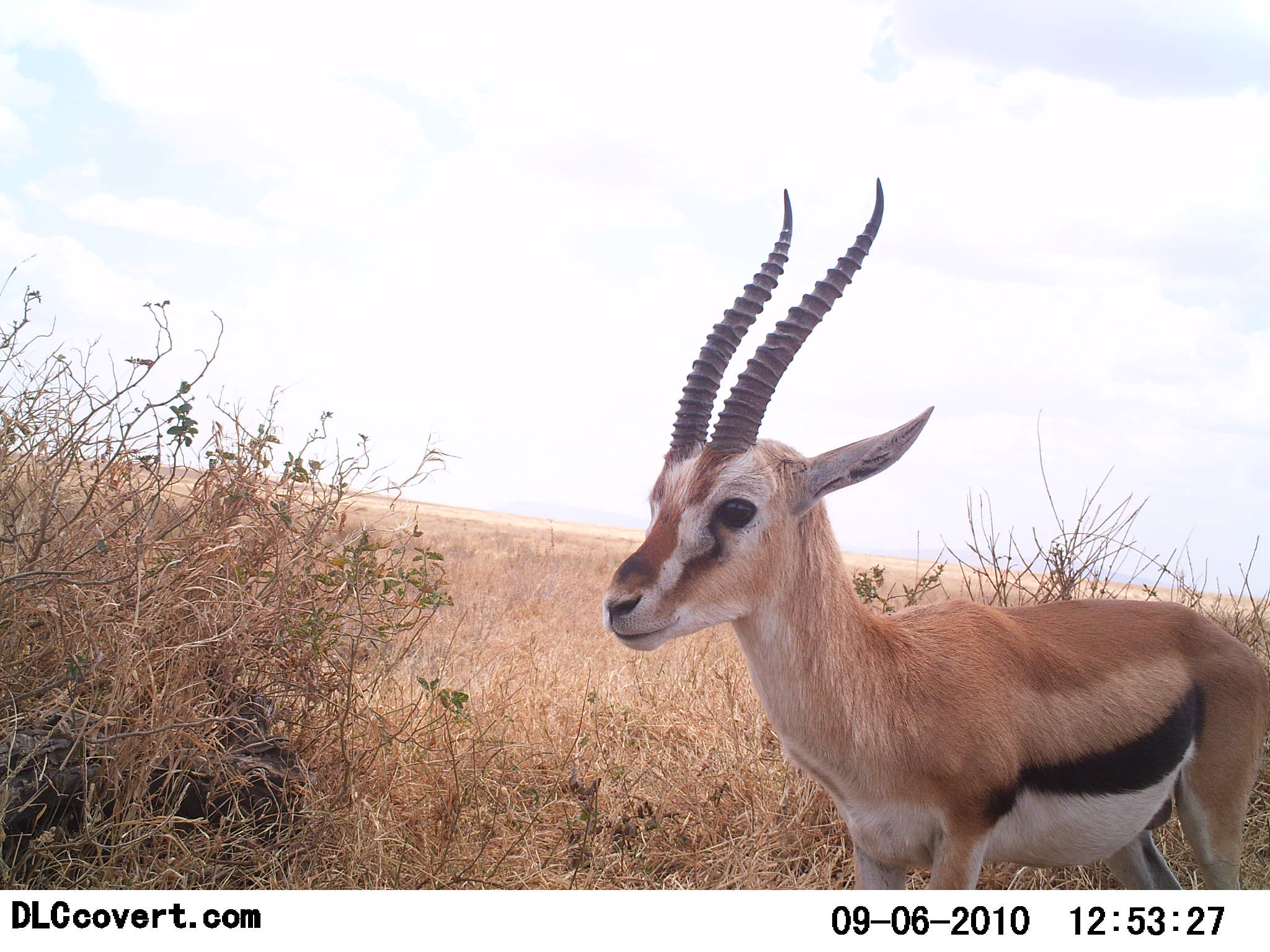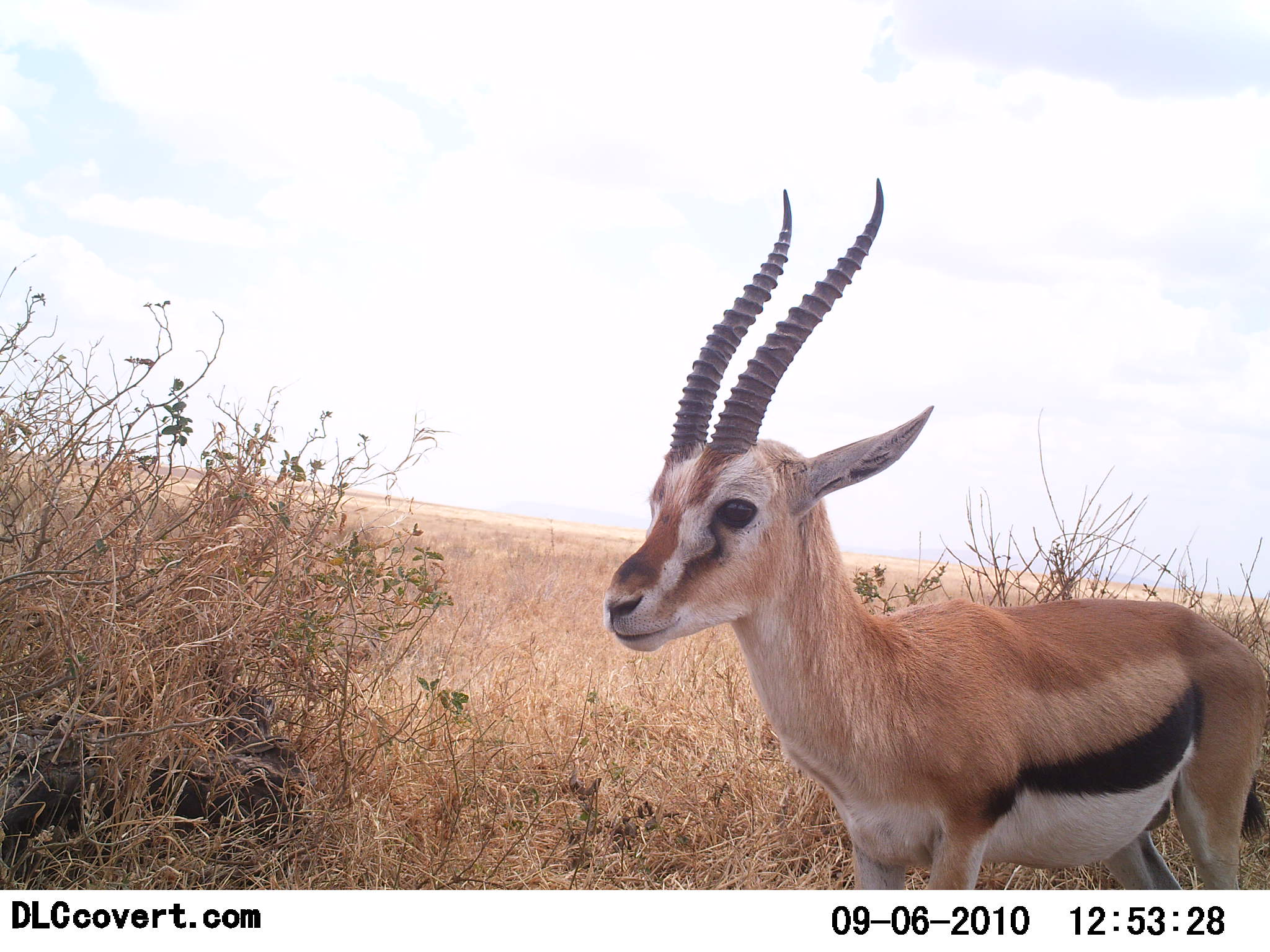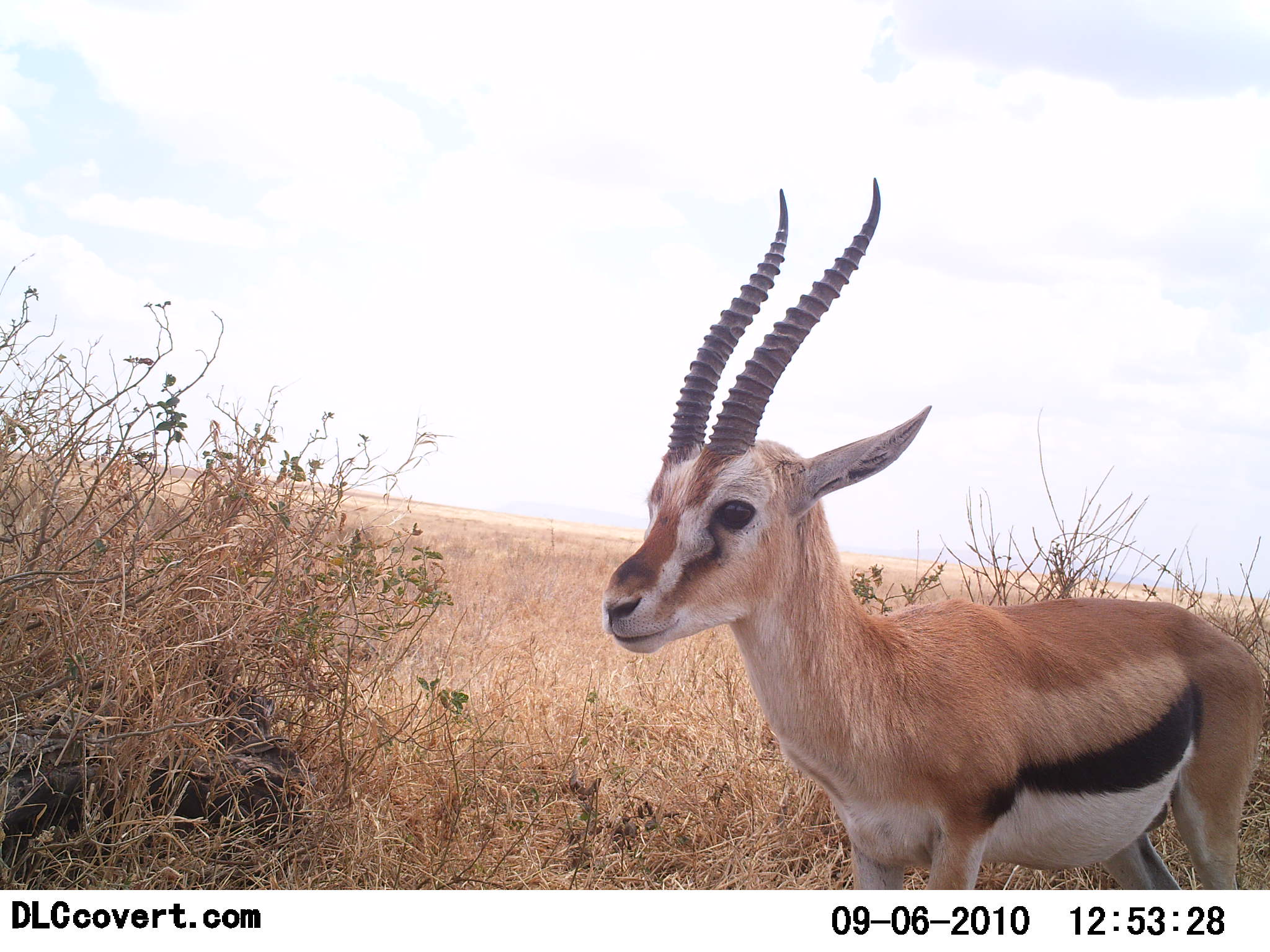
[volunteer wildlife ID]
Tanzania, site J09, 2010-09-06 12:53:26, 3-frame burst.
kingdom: Animalia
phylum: Chordata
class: Mammalia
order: Artiodactyla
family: Bovidae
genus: Eudorcas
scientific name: Eudorcas thomsonii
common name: thomson's gazelle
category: gazellethomsons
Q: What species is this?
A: Gazellethomsons (thomson's gazelle) (Eudorcas thomsonii).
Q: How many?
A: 1.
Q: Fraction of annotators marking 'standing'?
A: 100%.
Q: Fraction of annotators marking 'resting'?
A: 0%.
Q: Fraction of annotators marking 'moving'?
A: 0%.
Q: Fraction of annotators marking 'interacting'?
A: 0%.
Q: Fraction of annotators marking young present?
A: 0%.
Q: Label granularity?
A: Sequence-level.